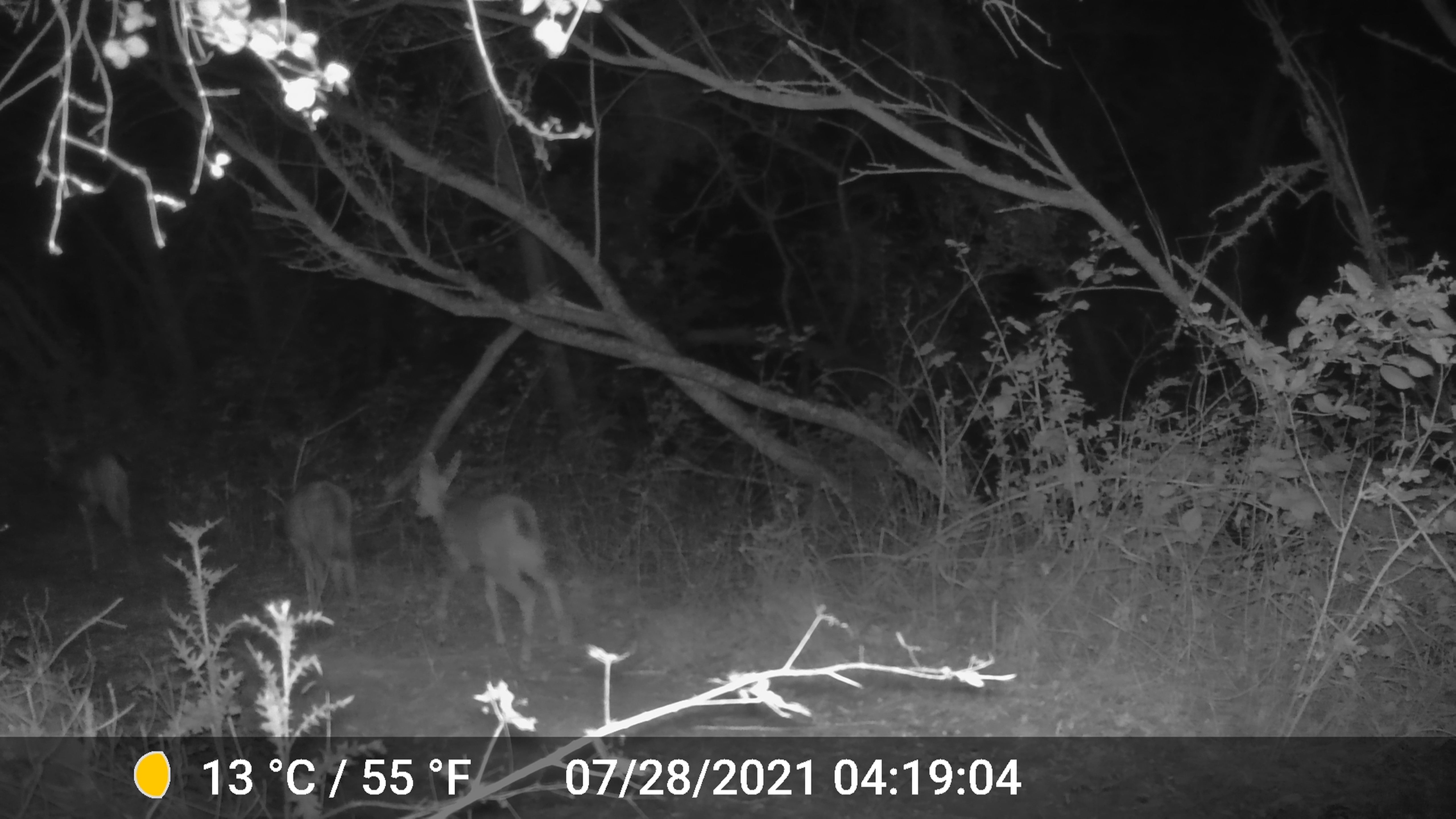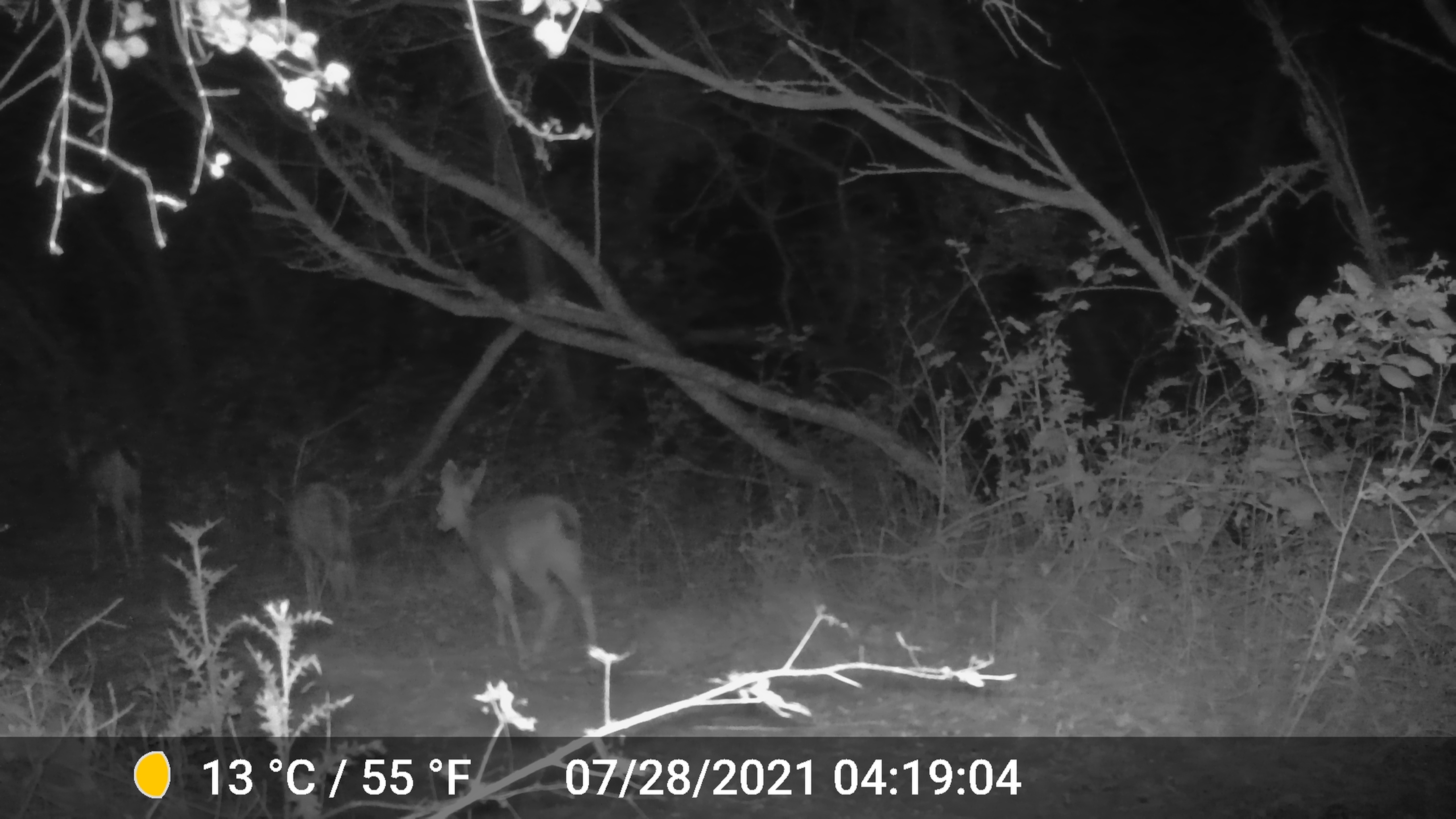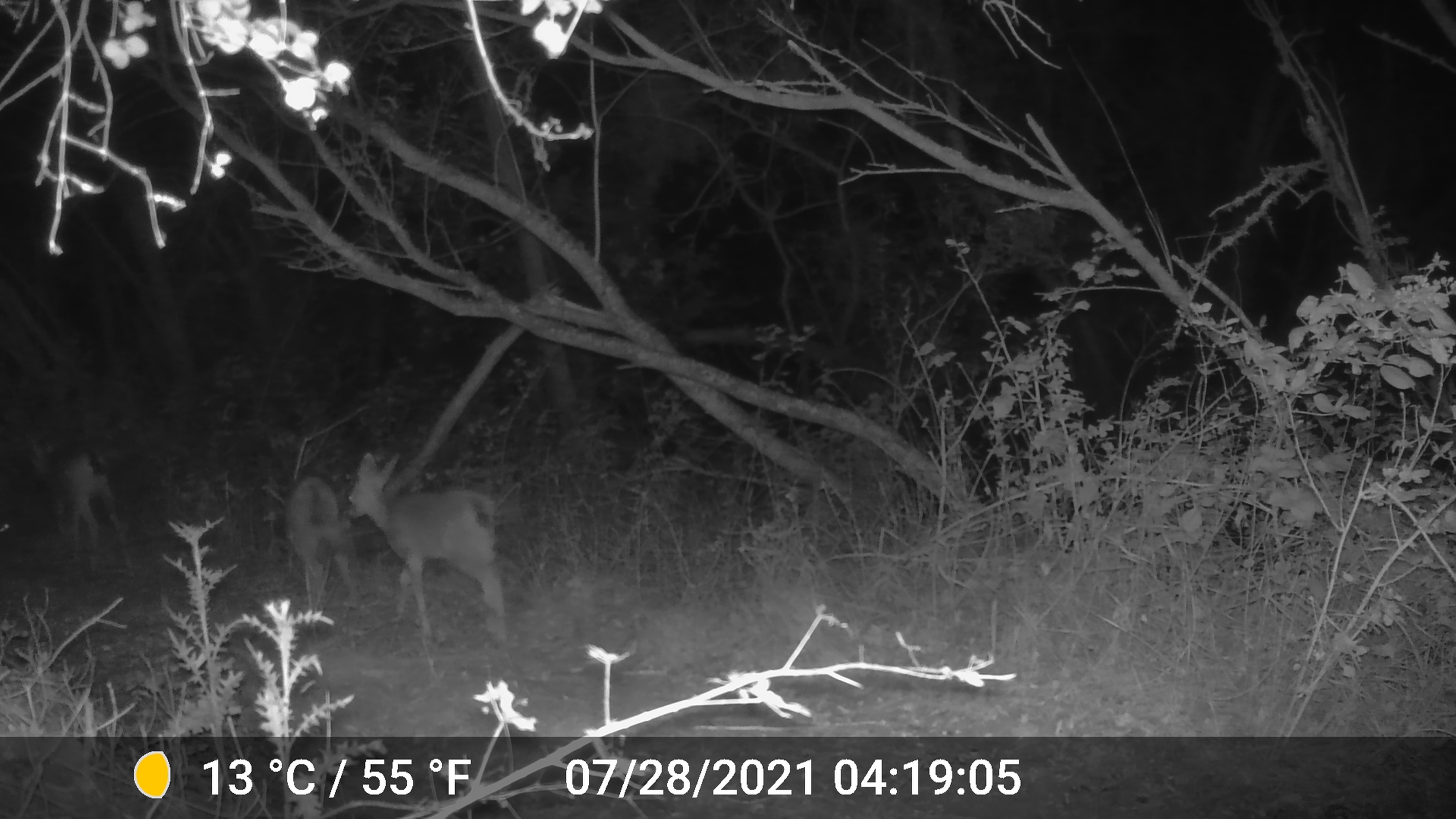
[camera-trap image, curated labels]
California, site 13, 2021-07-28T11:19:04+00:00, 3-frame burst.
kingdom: Animalia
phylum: Chordata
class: Mammalia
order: Artiodactyla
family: Cervidae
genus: Odocoileus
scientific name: Odocoileus hemionus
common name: mule deer